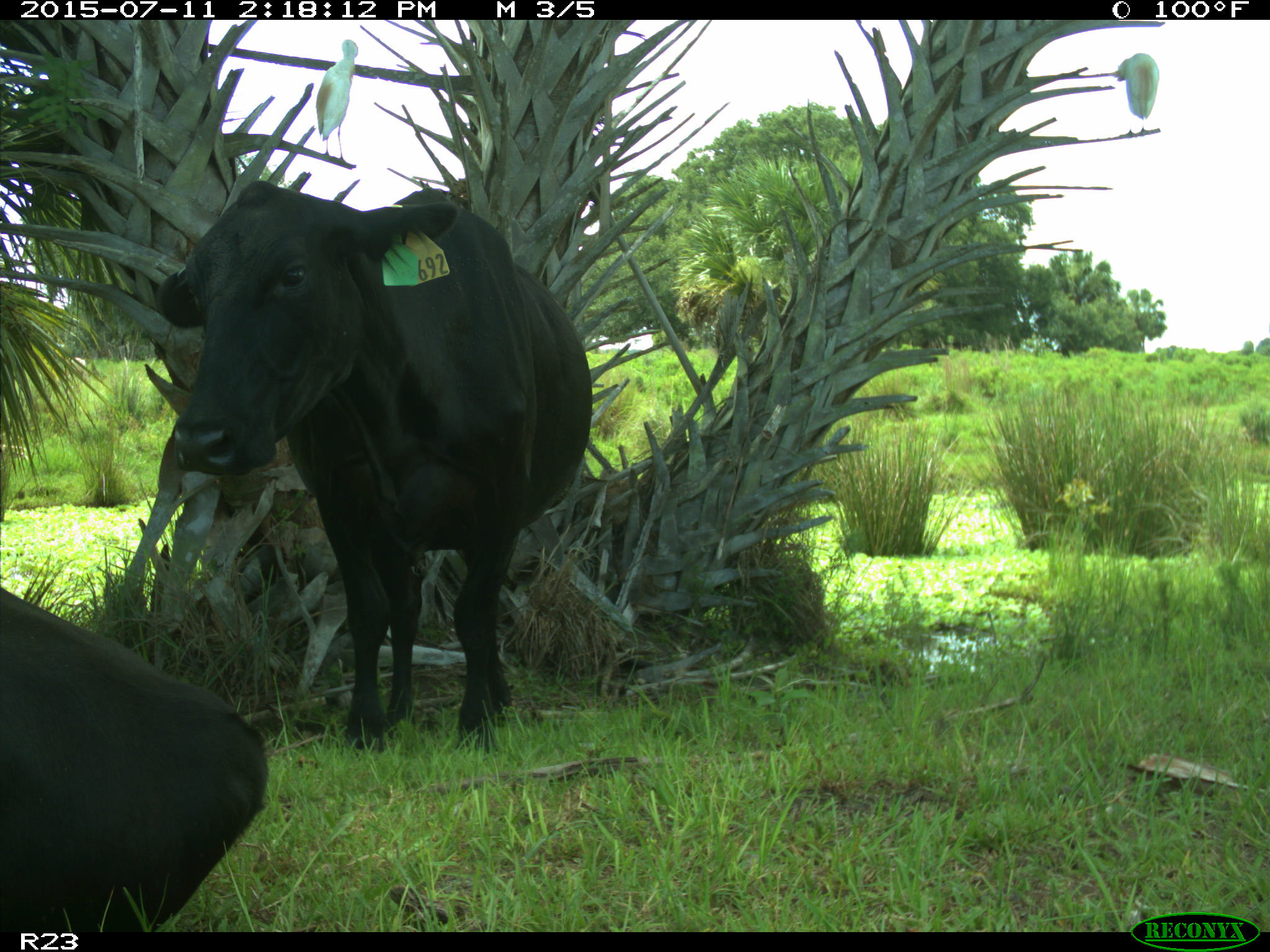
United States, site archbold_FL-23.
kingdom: Animalia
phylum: Chordata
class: Mammalia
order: Artiodactyla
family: Bovidae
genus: Bos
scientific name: Bos taurus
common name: domestic cow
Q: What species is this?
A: Bos taurus (domestic cow).